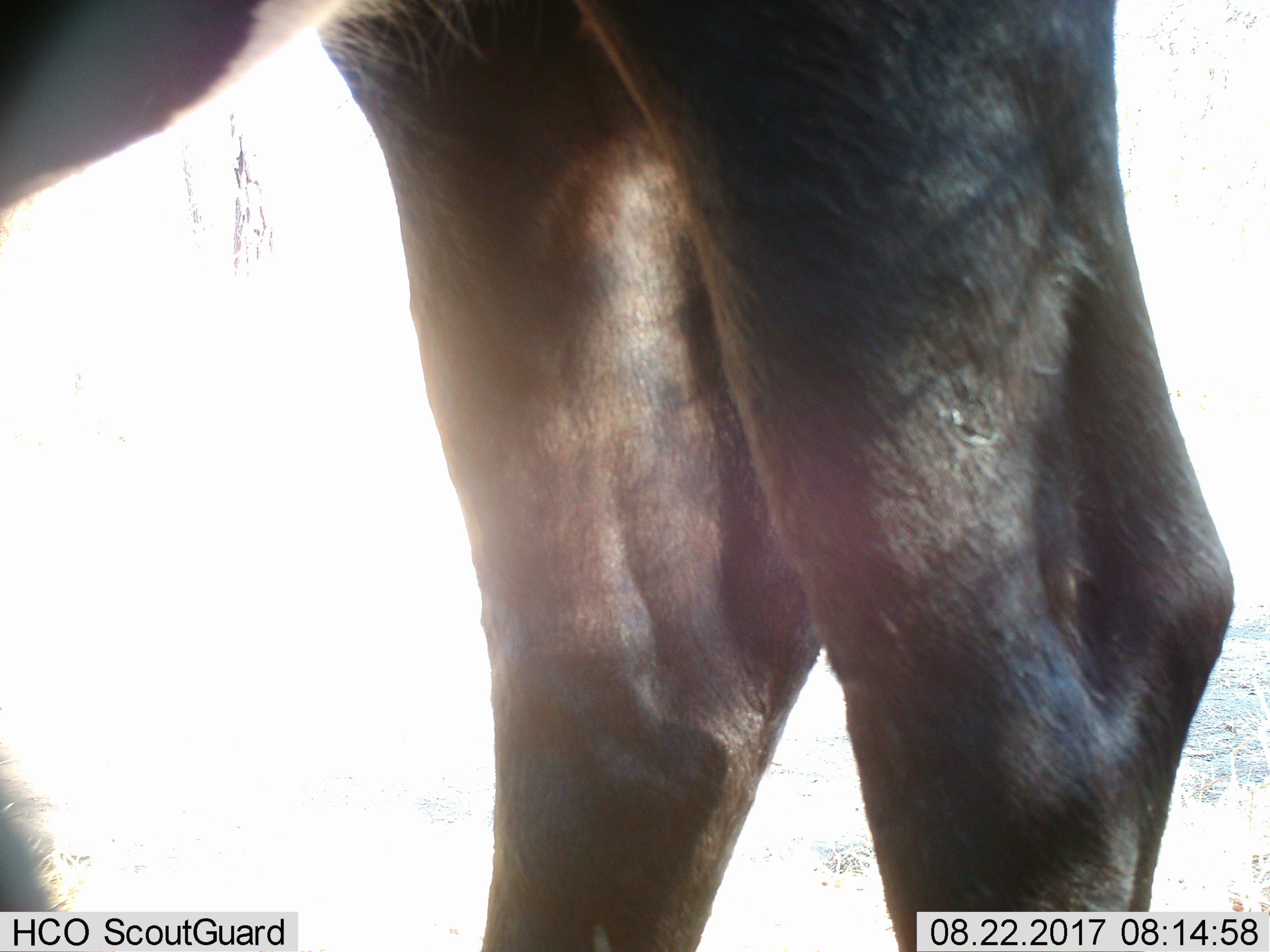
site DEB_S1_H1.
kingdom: Animalia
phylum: Chordata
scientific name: Vertebrata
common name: domestic animal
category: domesticanimal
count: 1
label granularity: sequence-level